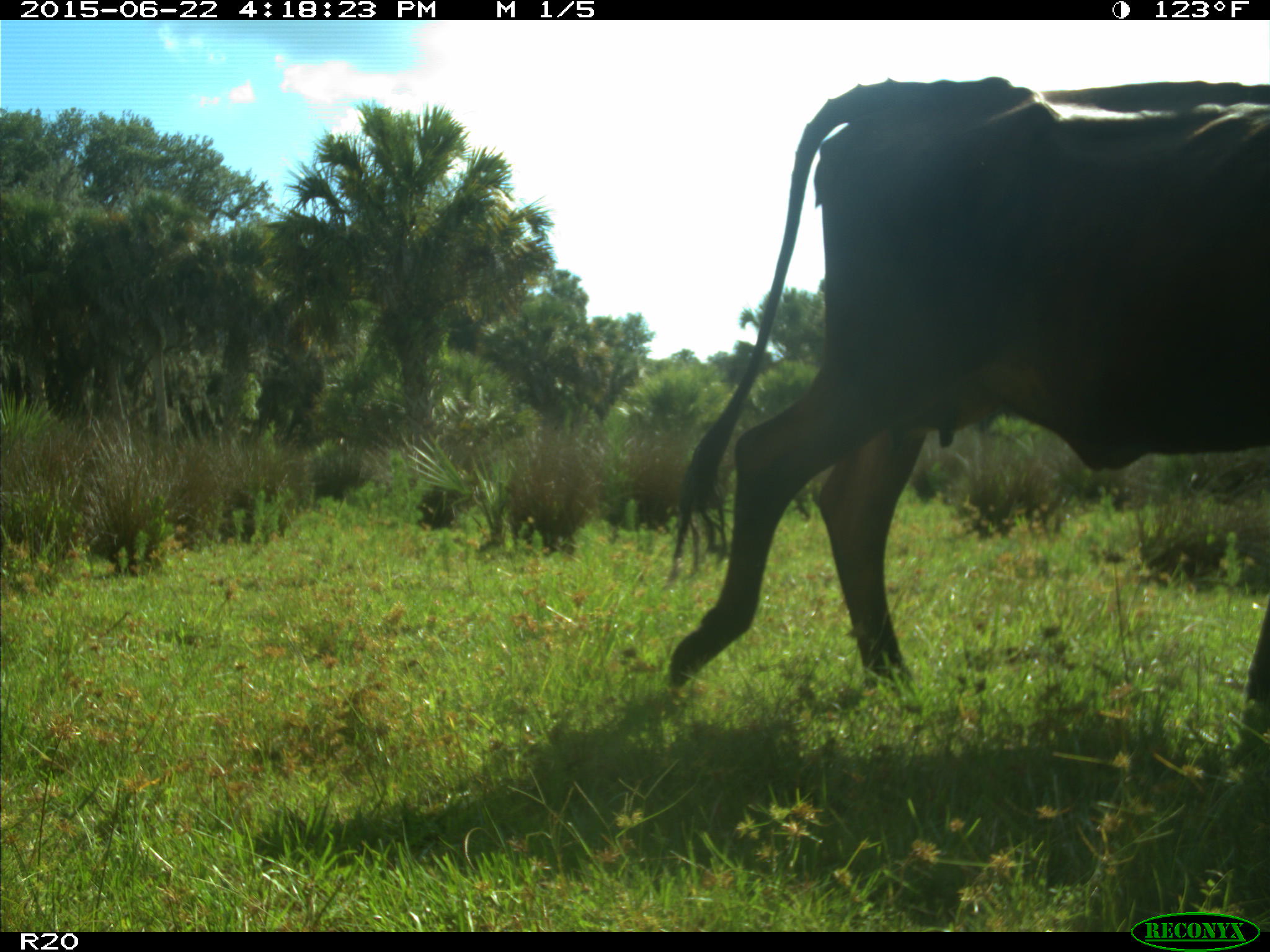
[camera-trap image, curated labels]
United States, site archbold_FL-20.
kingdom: Animalia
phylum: Chordata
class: Mammalia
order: Artiodactyla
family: Bovidae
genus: Bos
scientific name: Bos taurus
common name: domestic cow